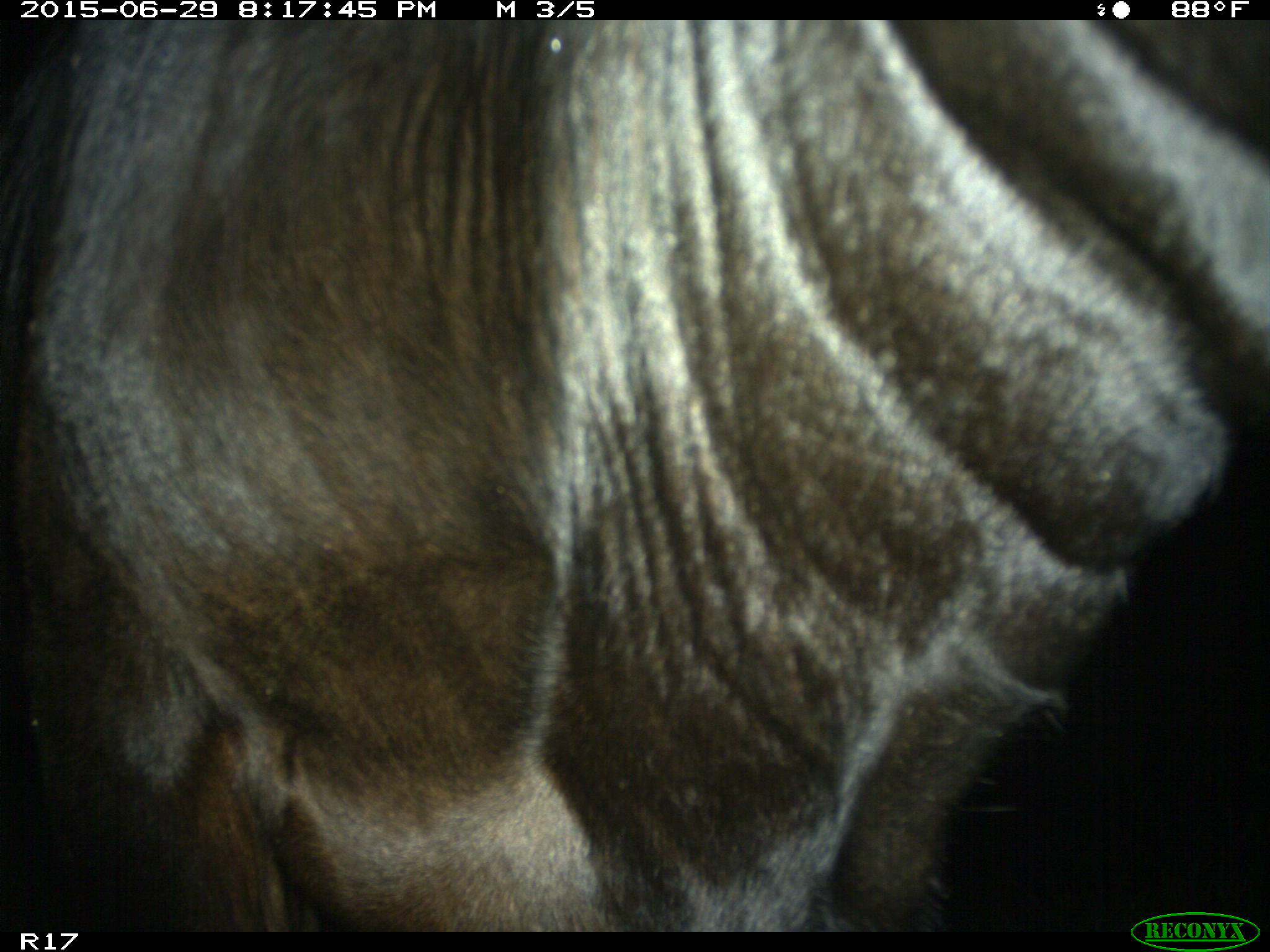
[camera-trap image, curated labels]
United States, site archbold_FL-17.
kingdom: Animalia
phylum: Chordata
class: Mammalia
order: Artiodactyla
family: Bovidae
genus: Bos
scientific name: Bos taurus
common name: domestic cow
Bos taurus (domestic cow).